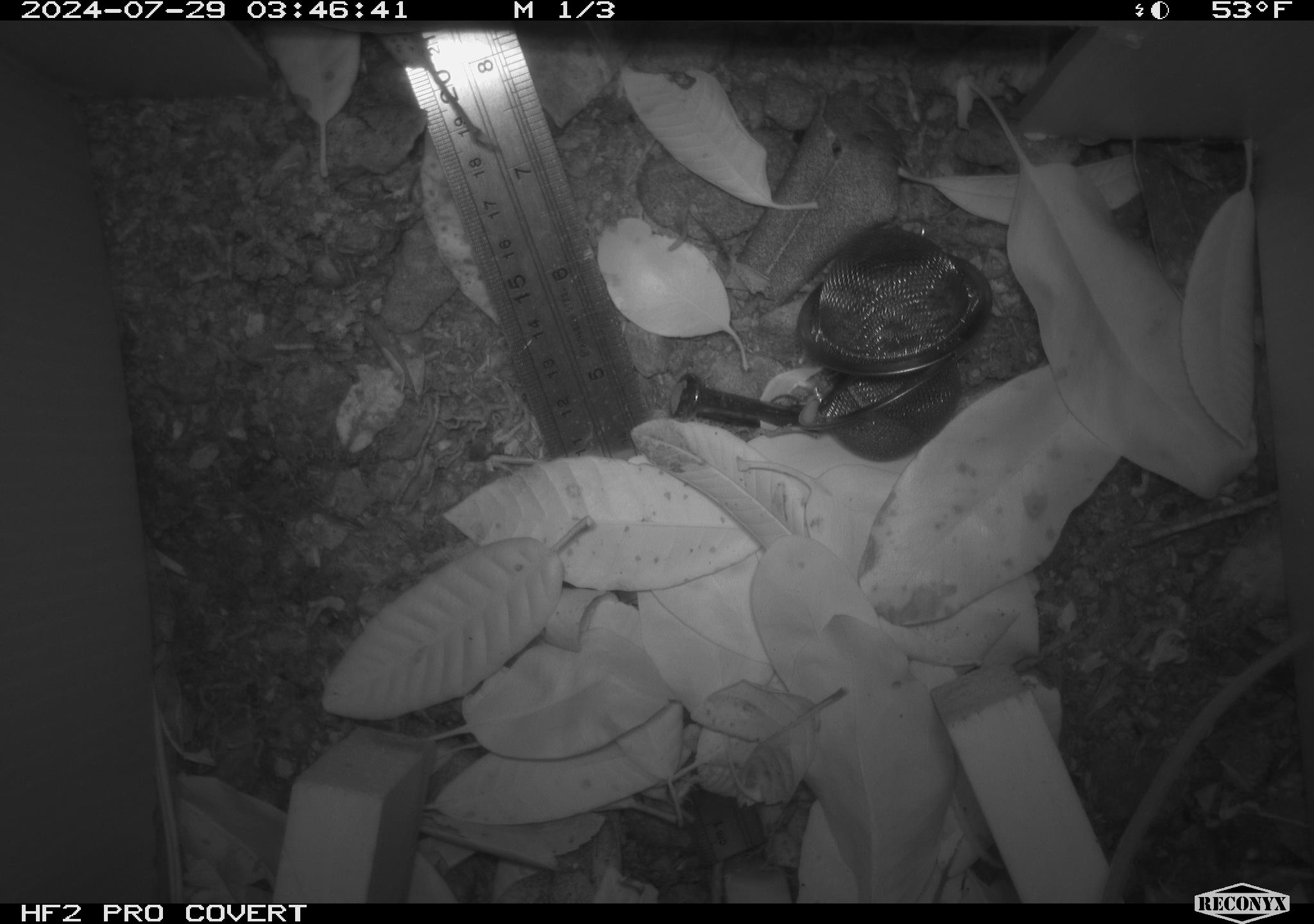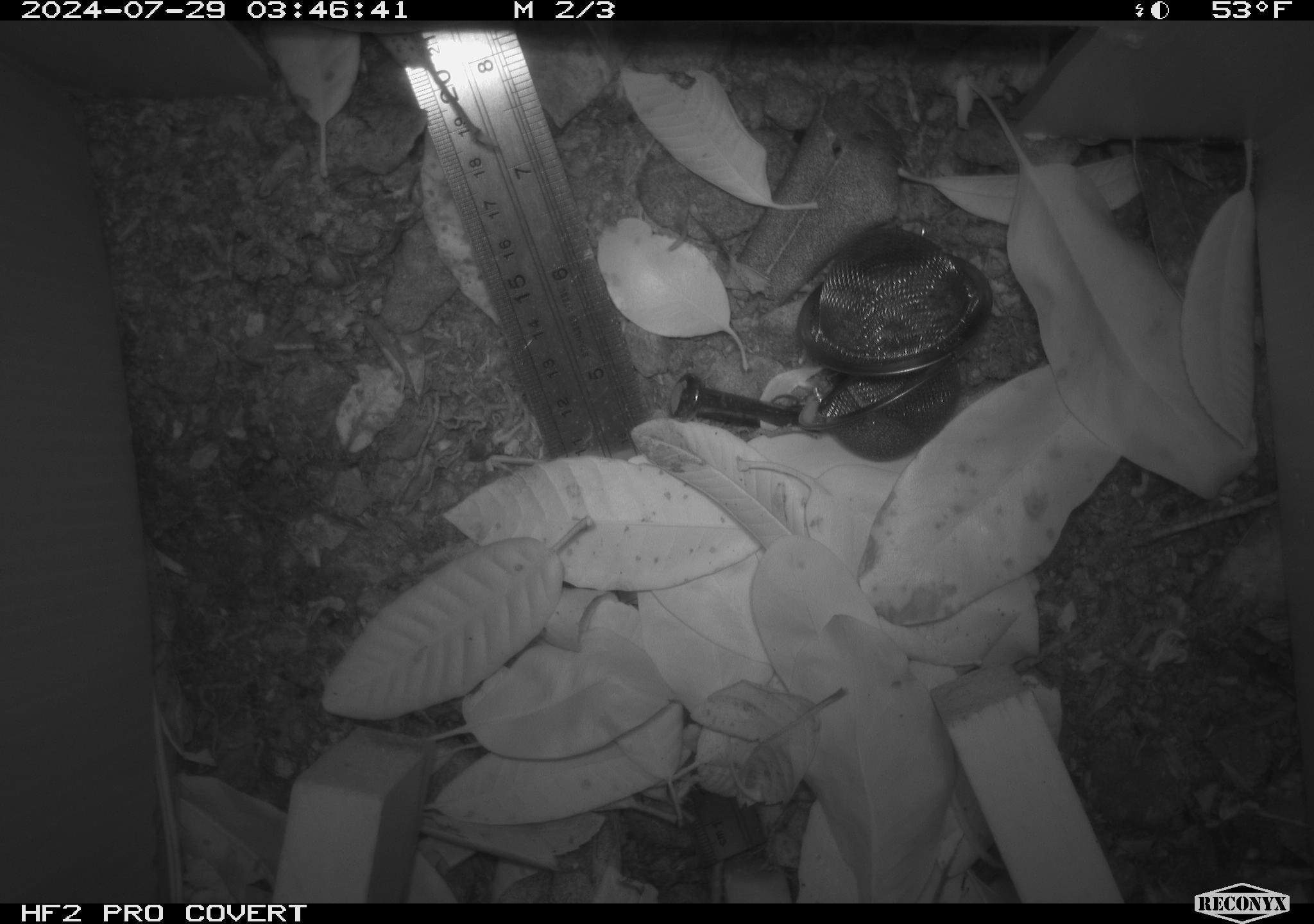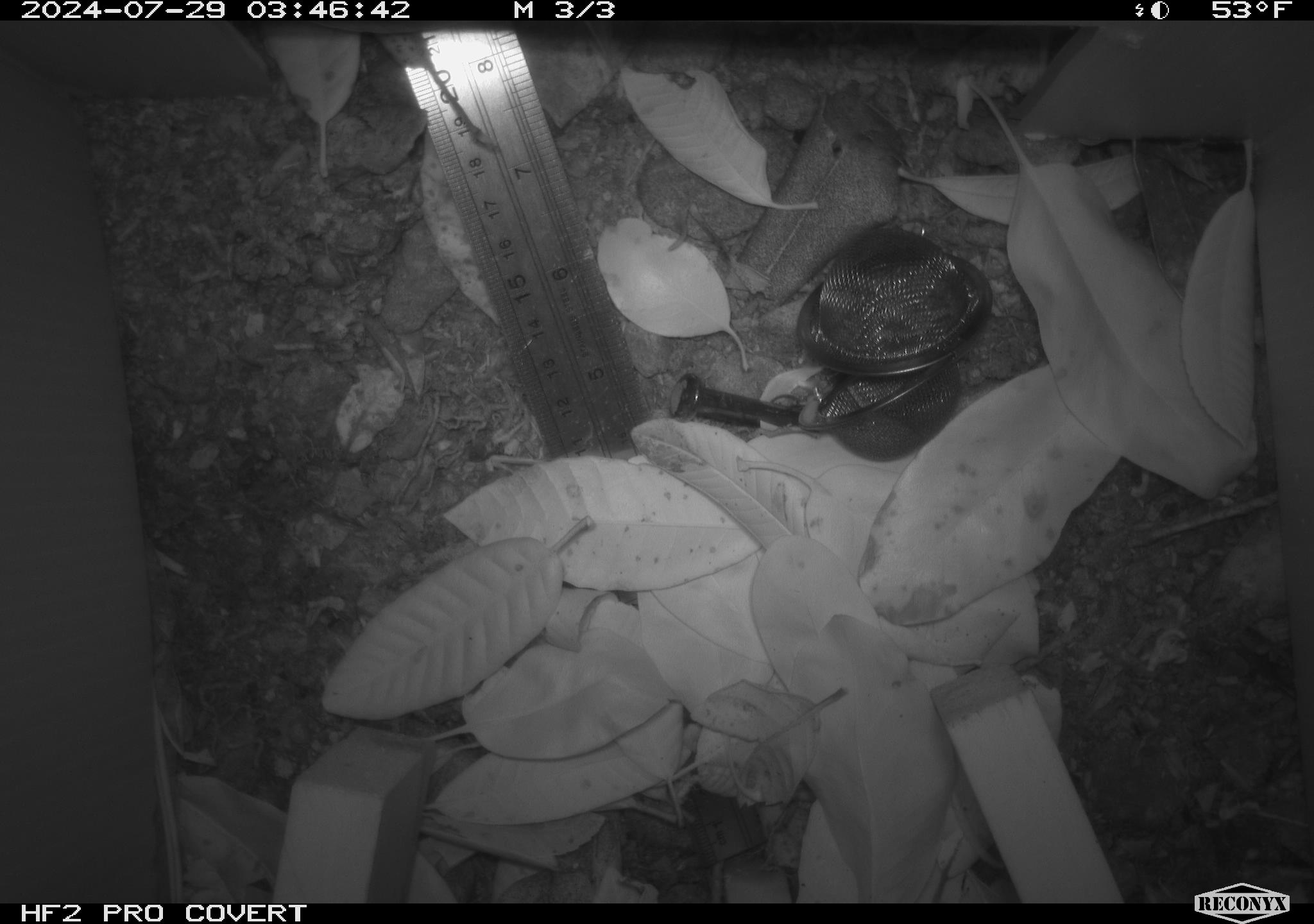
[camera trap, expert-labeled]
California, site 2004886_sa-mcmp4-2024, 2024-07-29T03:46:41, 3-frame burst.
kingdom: Animalia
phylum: Chordata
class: Mammalia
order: Rodentia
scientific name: Rodentia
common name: mouse species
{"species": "mouse species (Rodentia)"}